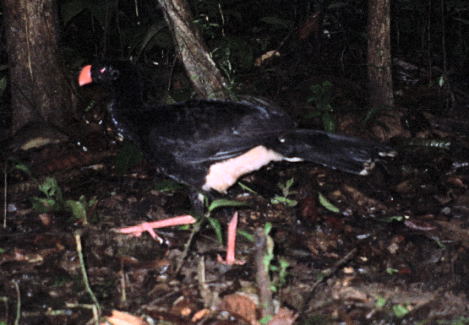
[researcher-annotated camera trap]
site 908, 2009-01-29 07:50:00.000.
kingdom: Animalia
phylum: Chordata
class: Aves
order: Galliformes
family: Cracidae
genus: Mitu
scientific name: Mitu salvini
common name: salvin's curassow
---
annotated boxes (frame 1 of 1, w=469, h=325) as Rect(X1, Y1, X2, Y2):
mitu salvini: Rect(75, 56, 399, 266)